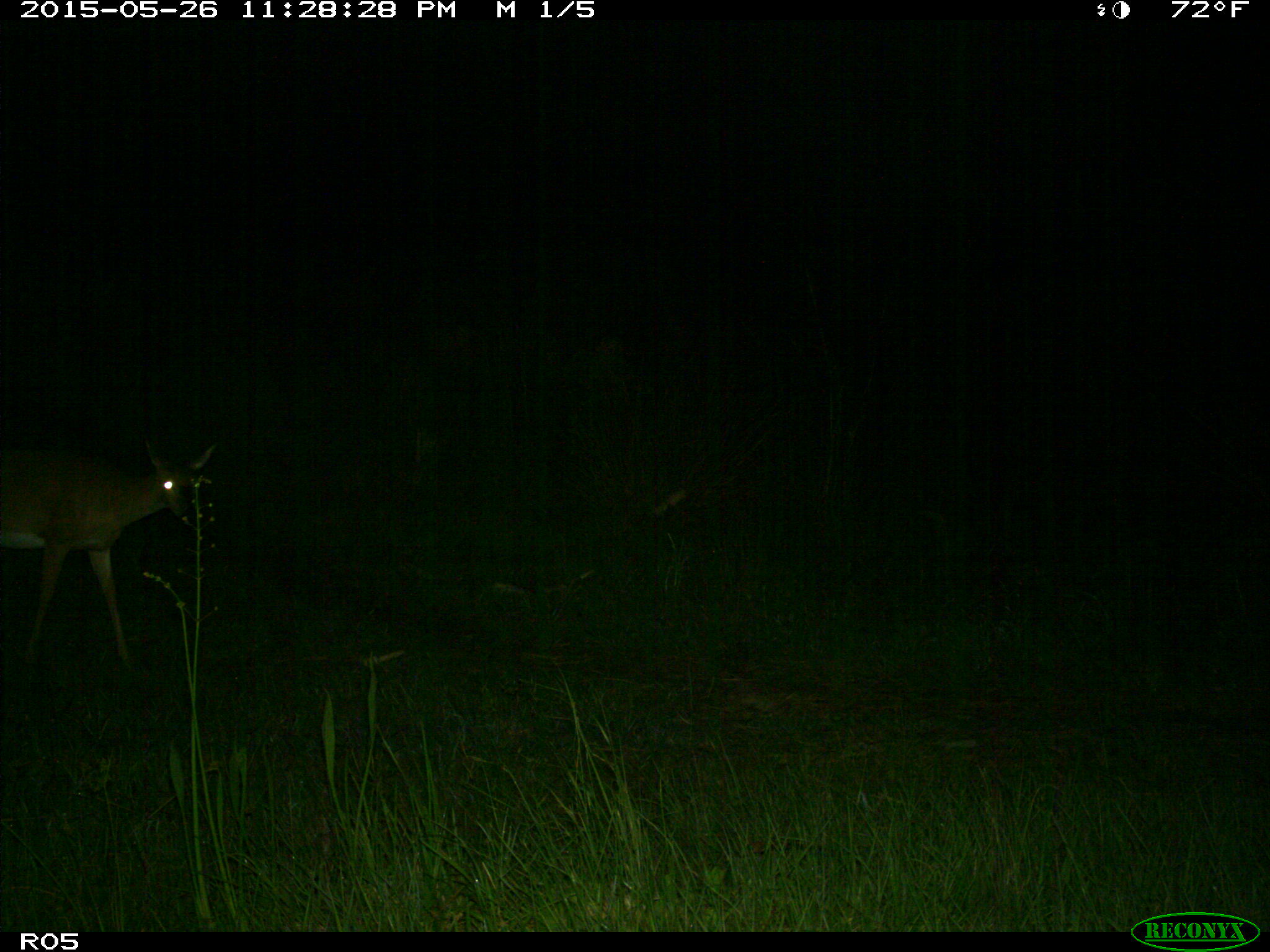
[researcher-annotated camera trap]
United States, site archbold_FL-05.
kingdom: Animalia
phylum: Chordata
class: Mammalia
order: Artiodactyla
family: Cervidae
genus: Odocoileus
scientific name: Odocoileus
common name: deer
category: unidentified deer